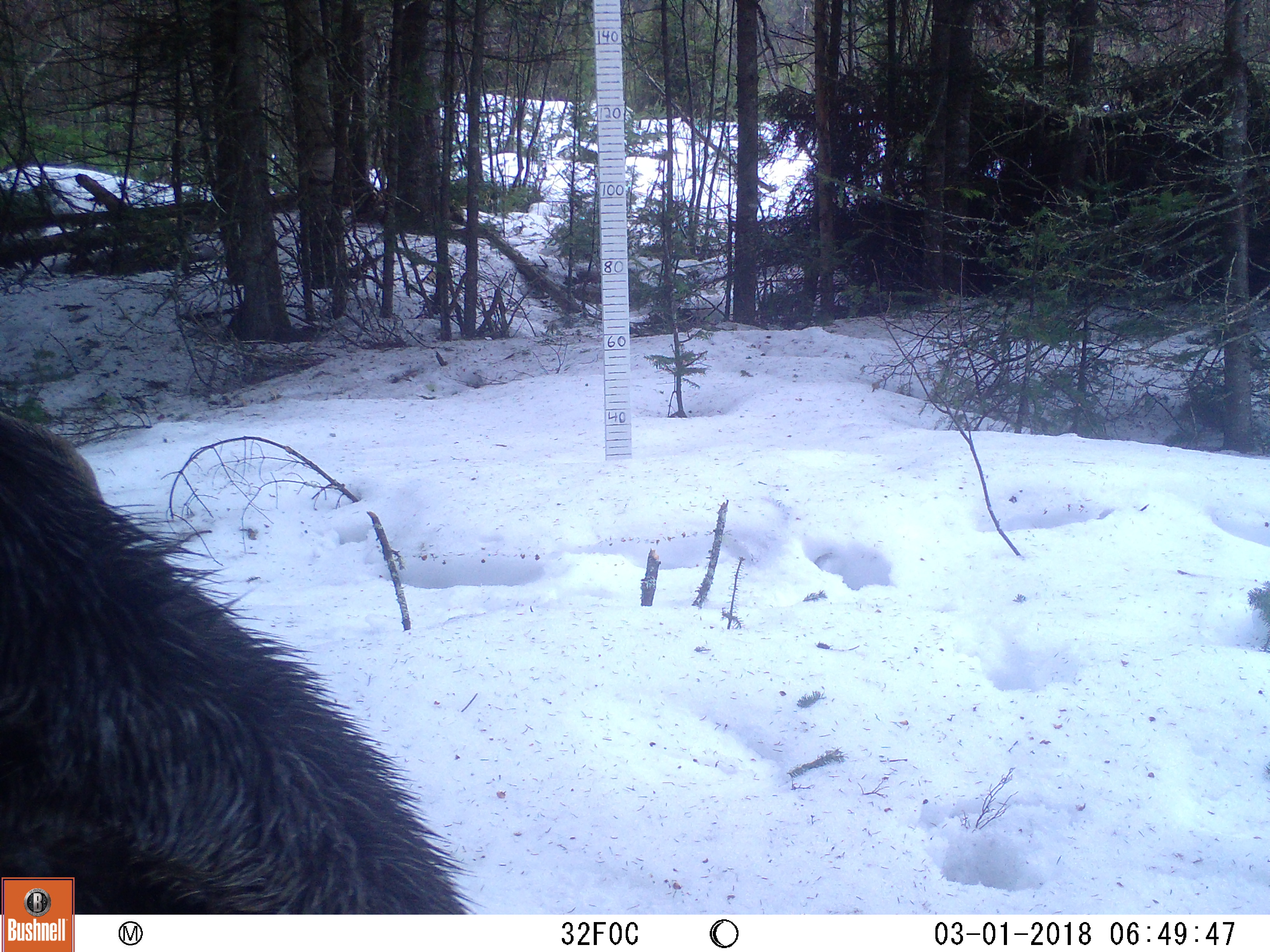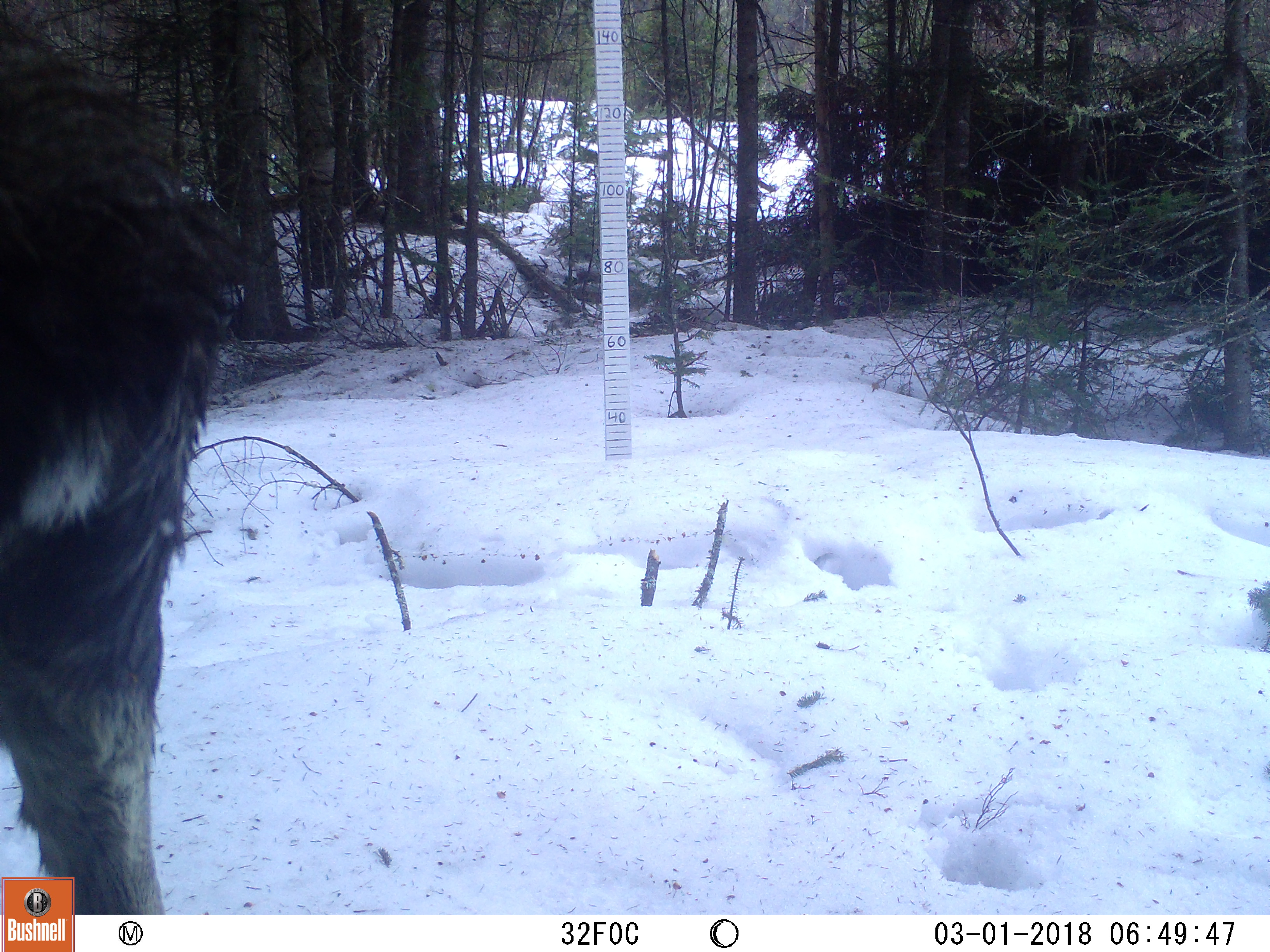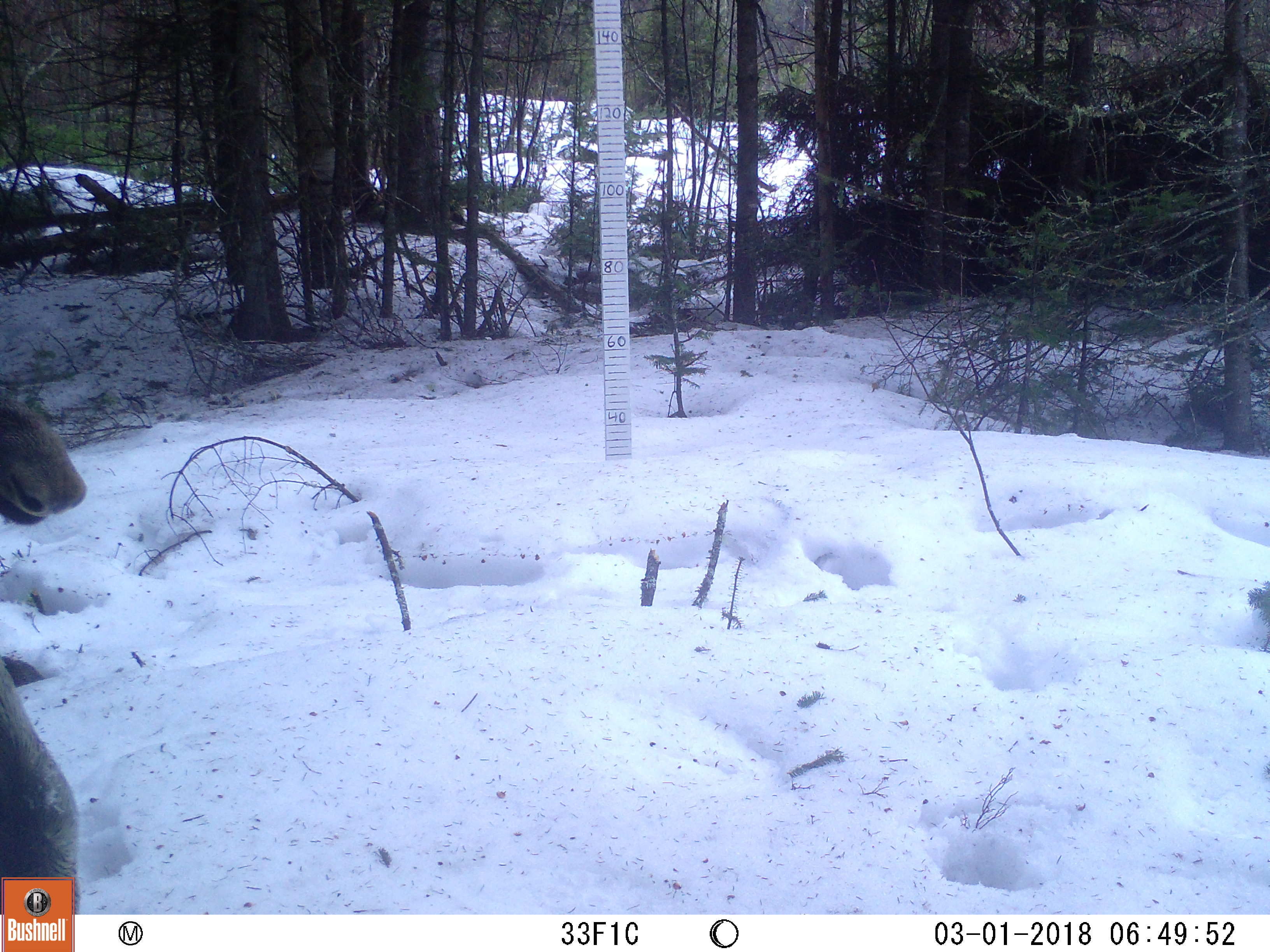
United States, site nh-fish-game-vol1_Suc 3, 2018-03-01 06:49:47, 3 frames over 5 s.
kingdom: Animalia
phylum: Chordata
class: Mammalia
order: Artiodactyla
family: Cervidae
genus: Alces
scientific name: Alces alces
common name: moose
Moose (Alces alces).